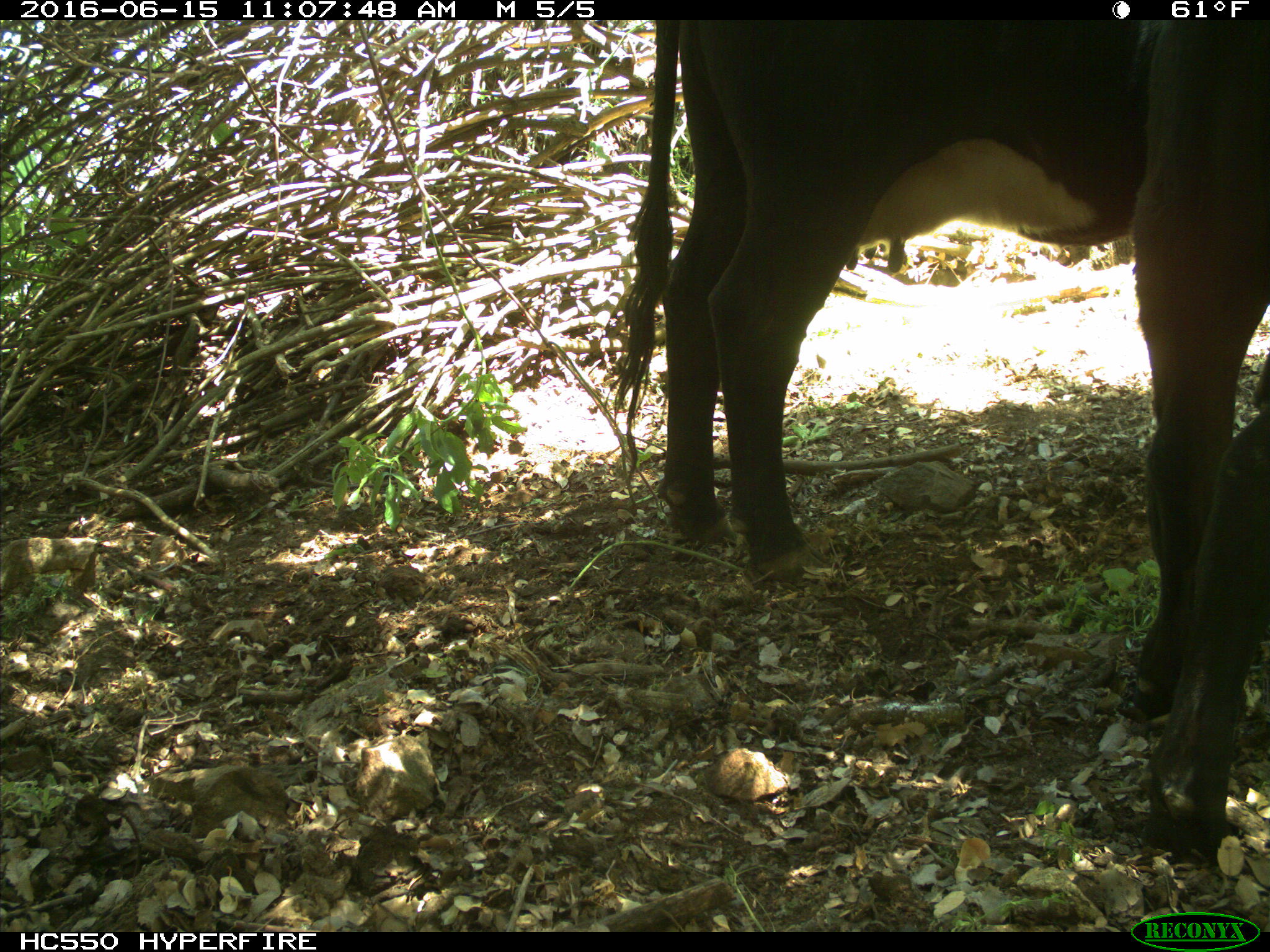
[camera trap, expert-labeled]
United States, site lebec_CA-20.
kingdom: Animalia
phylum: Chordata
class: Mammalia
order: Artiodactyla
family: Bovidae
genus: Bos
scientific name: Bos taurus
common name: domestic cow